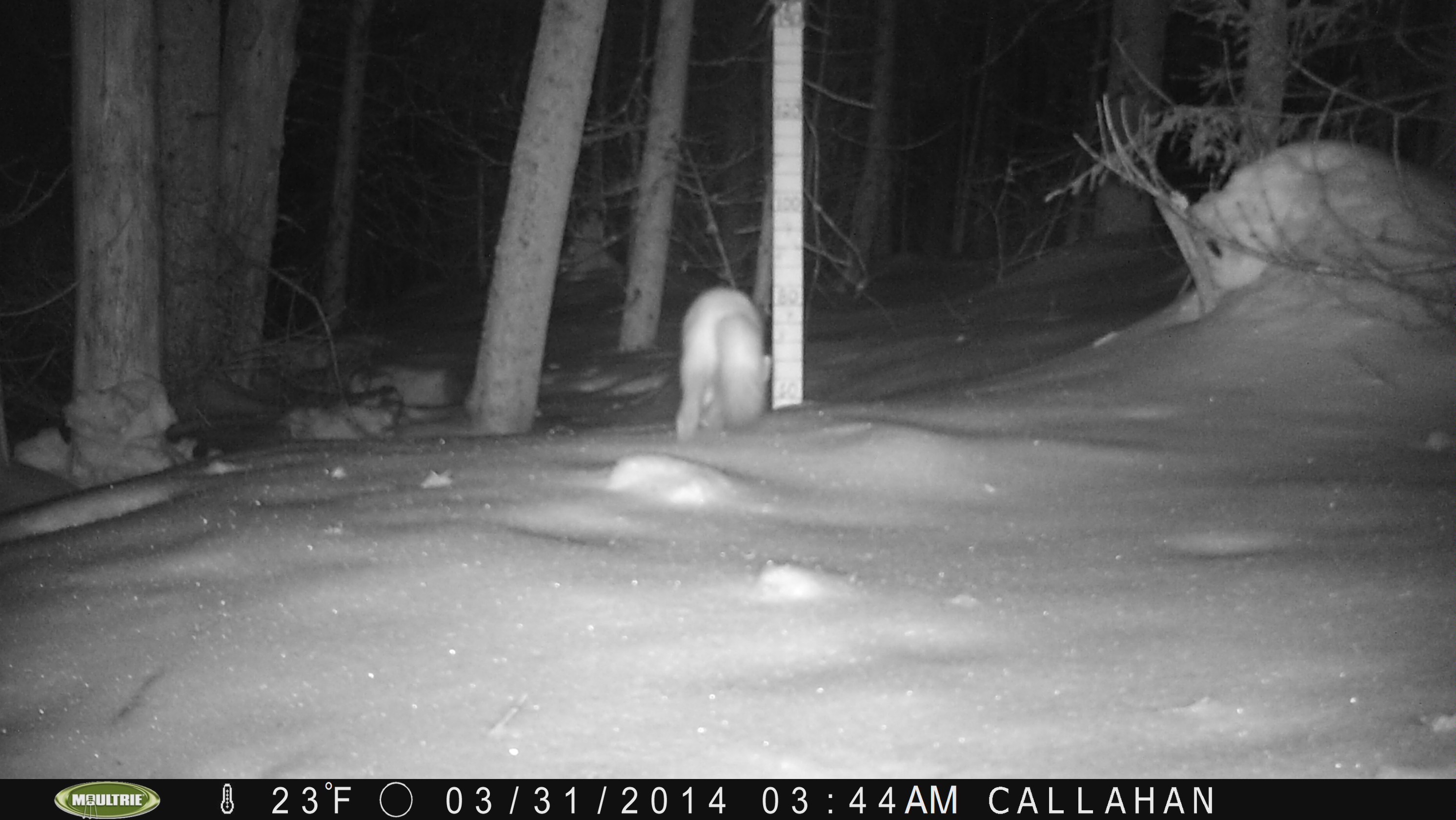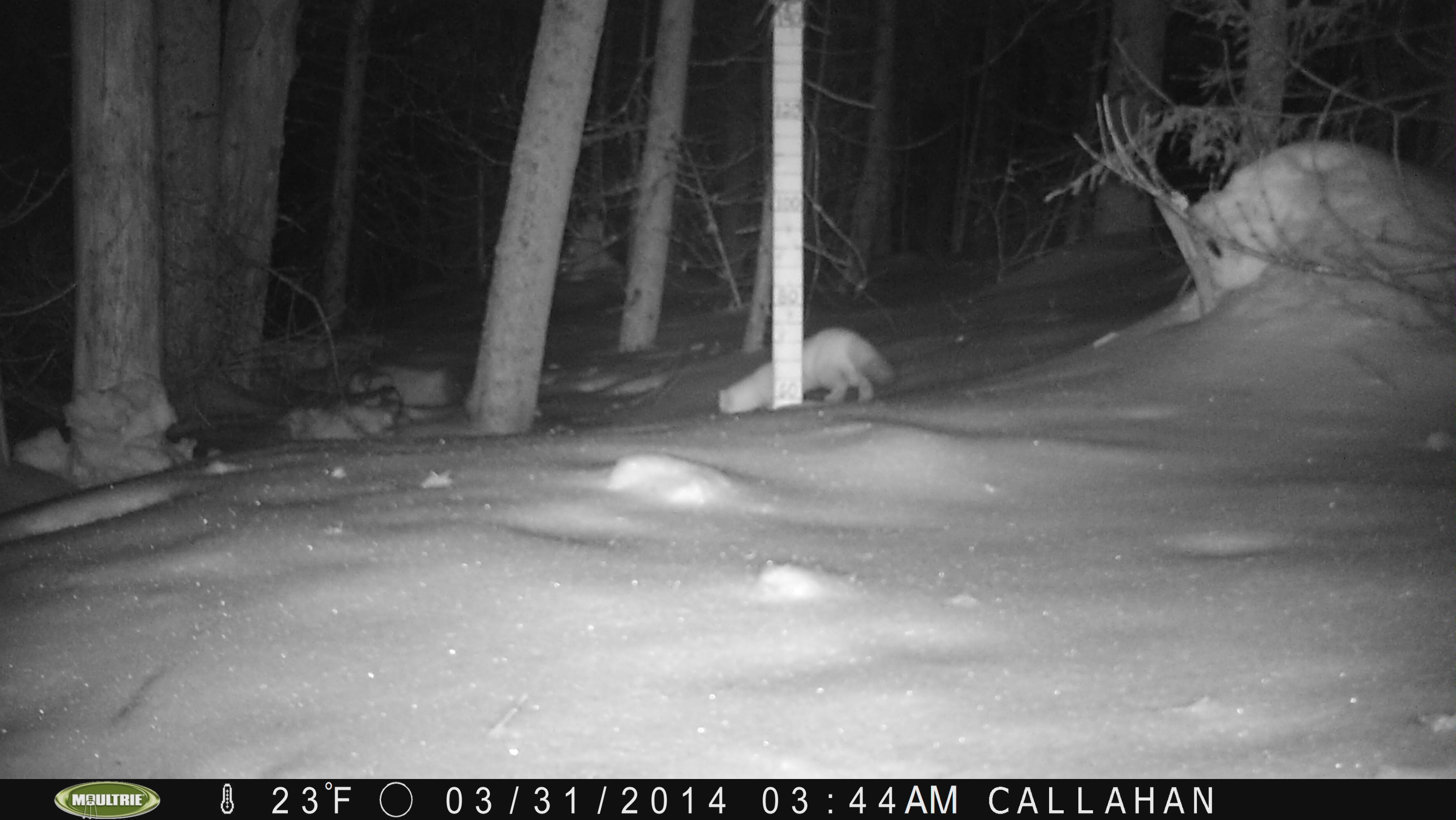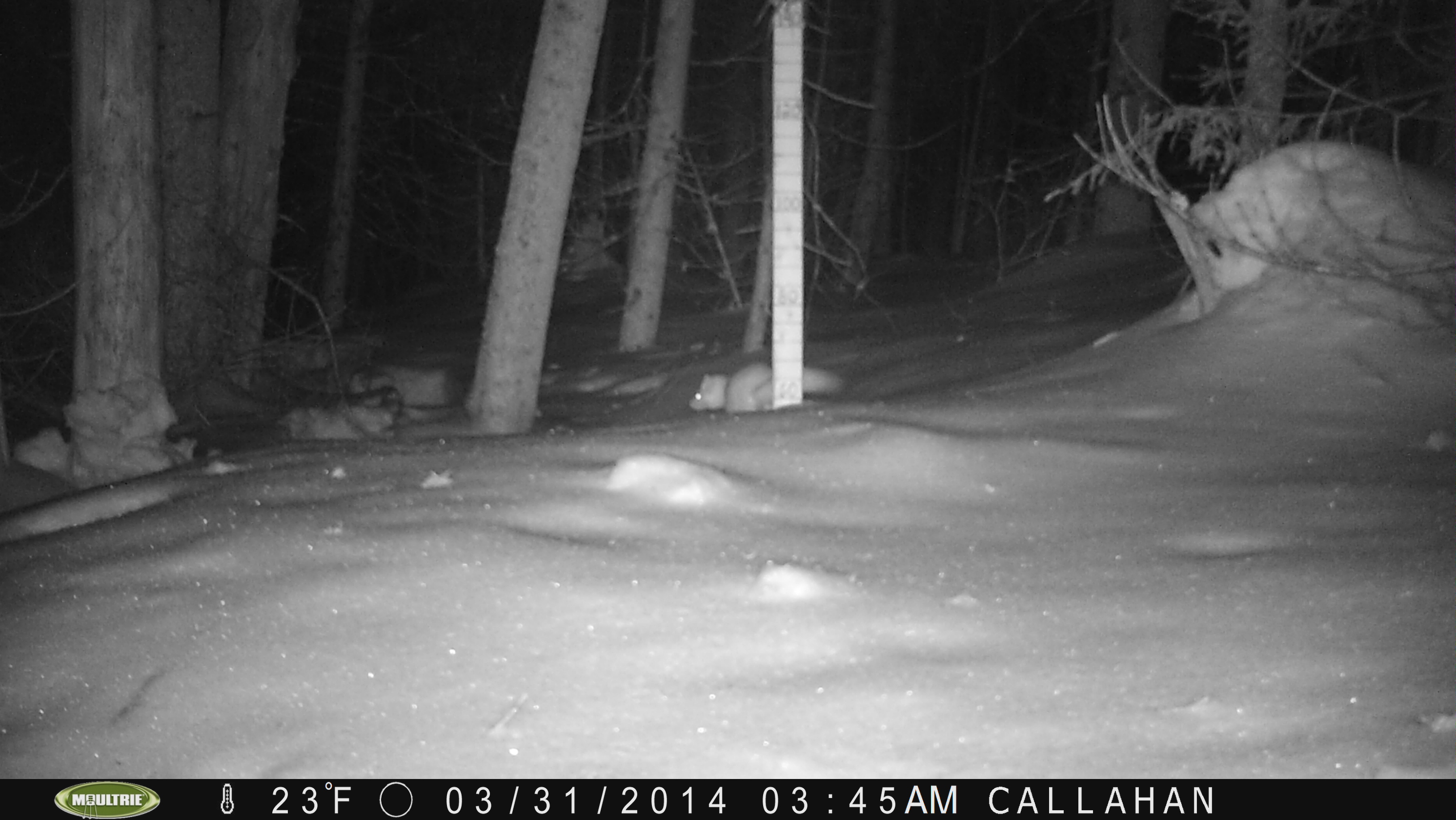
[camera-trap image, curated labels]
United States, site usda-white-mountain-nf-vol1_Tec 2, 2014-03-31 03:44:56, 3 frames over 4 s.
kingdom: Animalia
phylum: Chordata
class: Mammalia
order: Carnivora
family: Mustelidae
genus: Martes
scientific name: Martes americana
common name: american marten